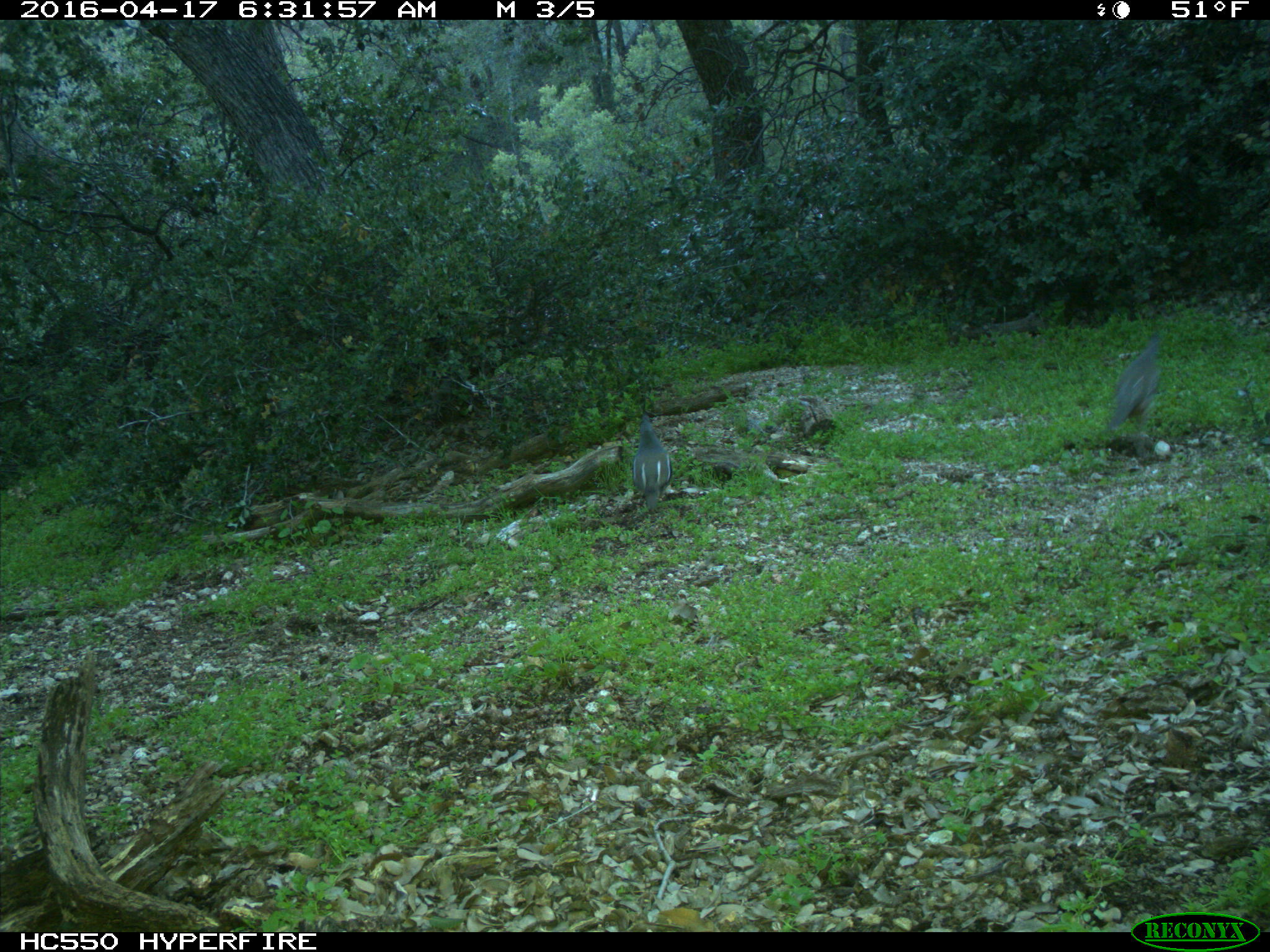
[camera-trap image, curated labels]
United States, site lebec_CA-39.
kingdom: Animalia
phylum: Chordata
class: Aves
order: Galliformes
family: Odontophoridae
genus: Callipepla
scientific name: Callipepla californica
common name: california quail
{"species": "Callipepla californica (california quail)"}